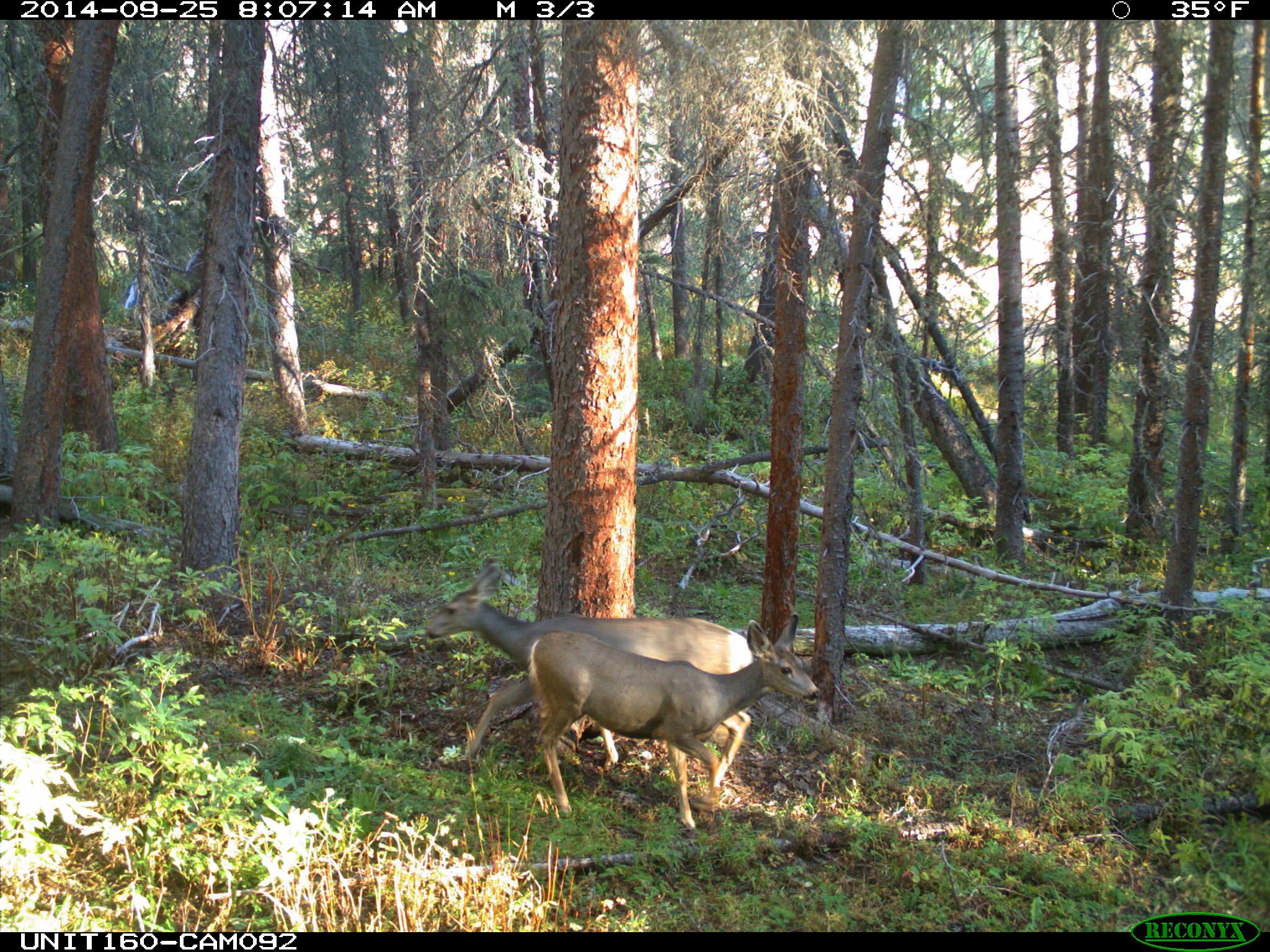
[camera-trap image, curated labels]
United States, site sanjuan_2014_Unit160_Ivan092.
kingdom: Animalia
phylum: Chordata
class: Mammalia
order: Artiodactyla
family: Cervidae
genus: Odocoileus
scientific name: Odocoileus hemionus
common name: mule deer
Odocoileus hemionus (mule deer).